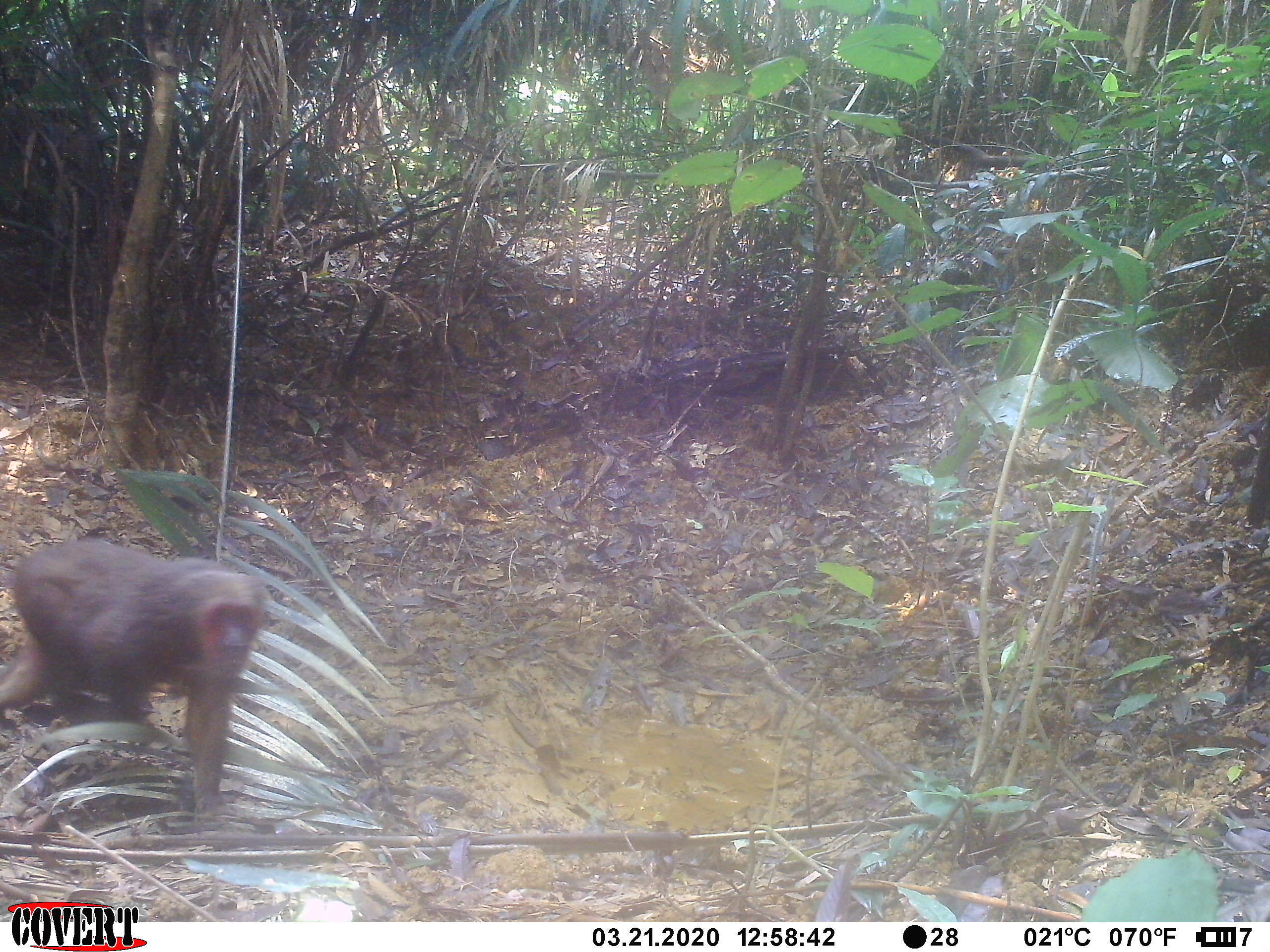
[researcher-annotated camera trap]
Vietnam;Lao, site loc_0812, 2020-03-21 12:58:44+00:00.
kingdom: Animalia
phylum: Chordata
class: Mammalia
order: Primates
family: Cercopithecidae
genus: Macaca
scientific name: Macaca arctoides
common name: stump-tailed macaque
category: stump tailed macaque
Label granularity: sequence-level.